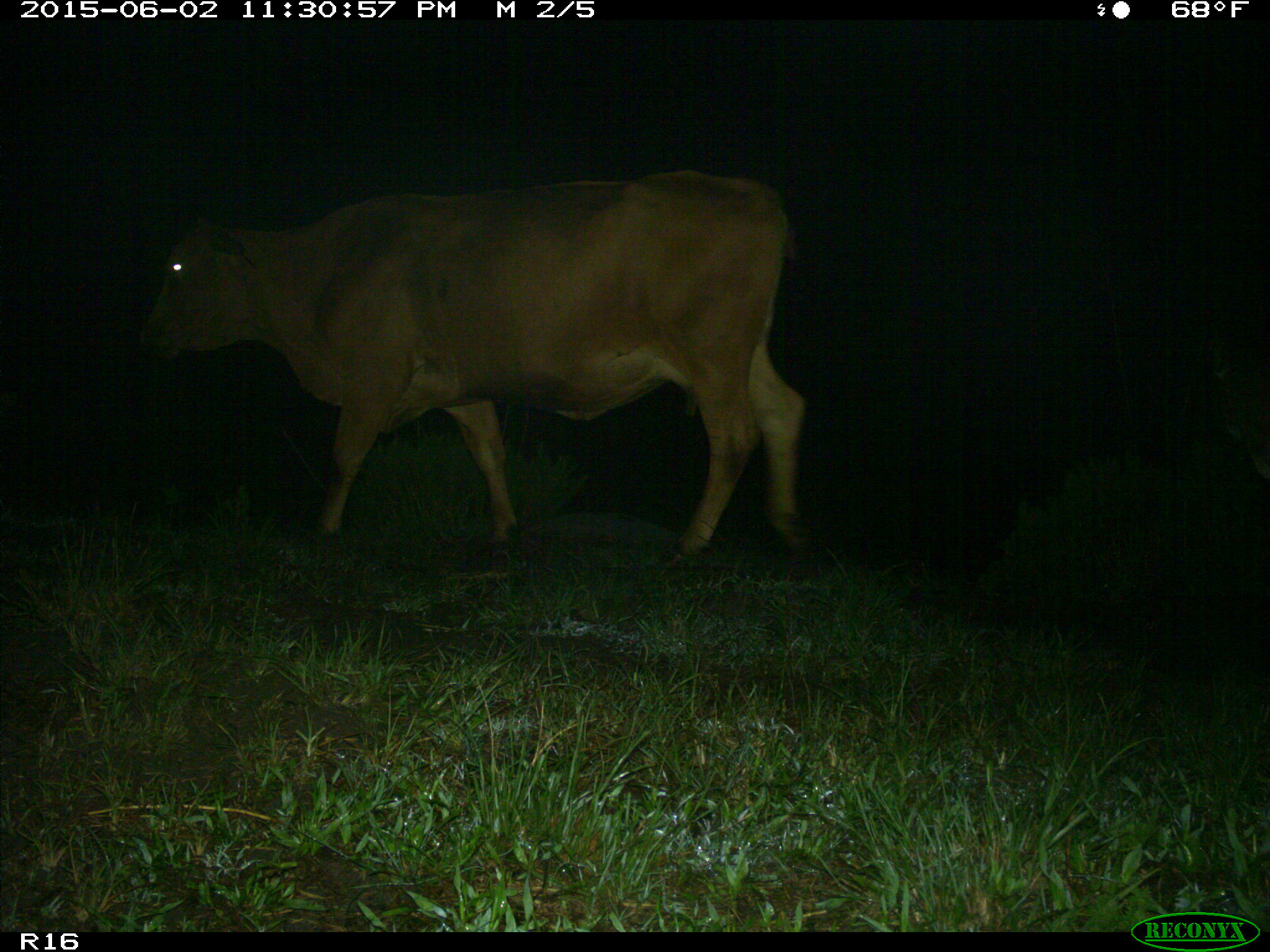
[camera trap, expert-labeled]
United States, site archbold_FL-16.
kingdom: Animalia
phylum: Chordata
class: Mammalia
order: Artiodactyla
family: Bovidae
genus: Bos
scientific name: Bos taurus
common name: domestic cow